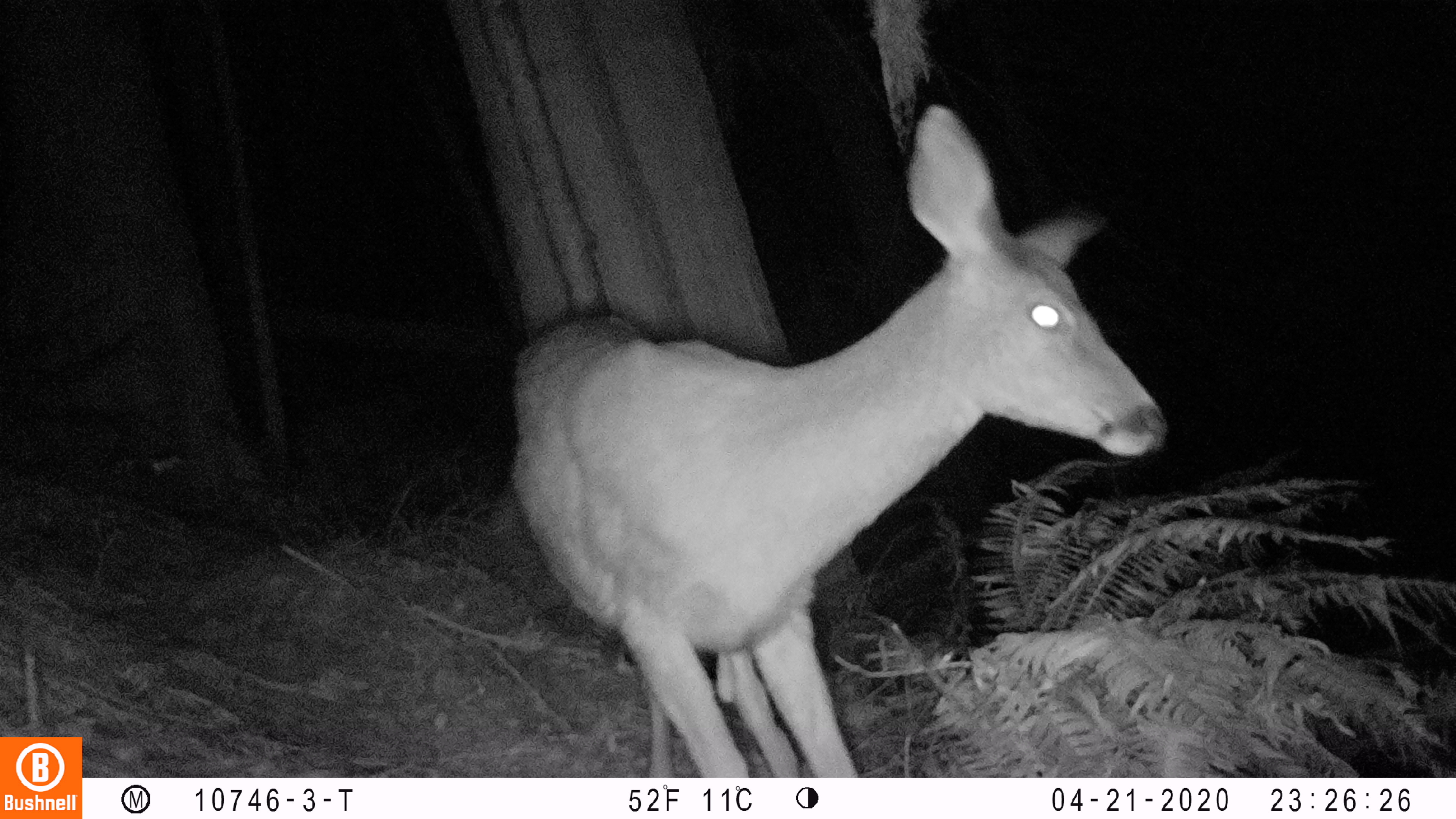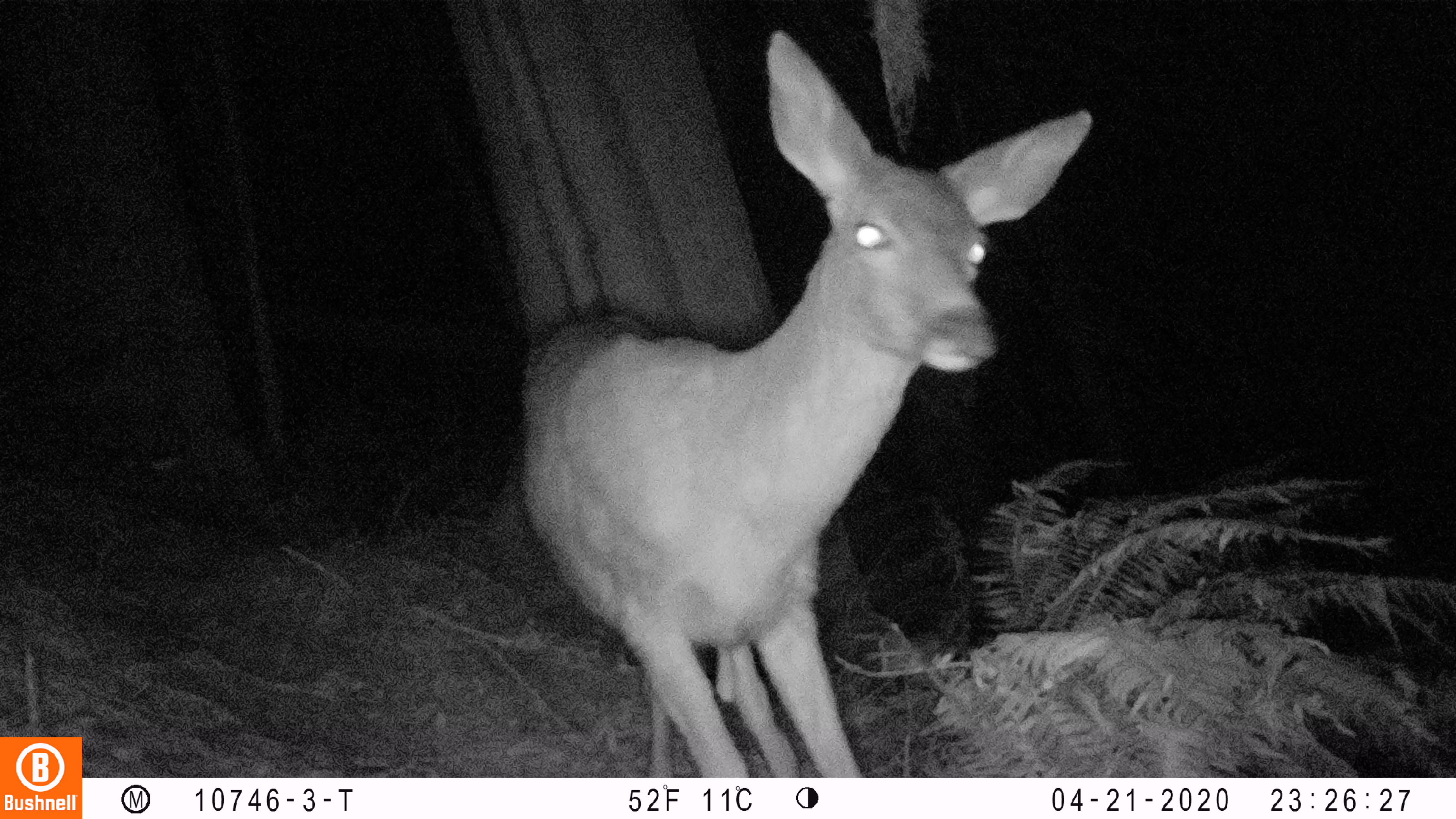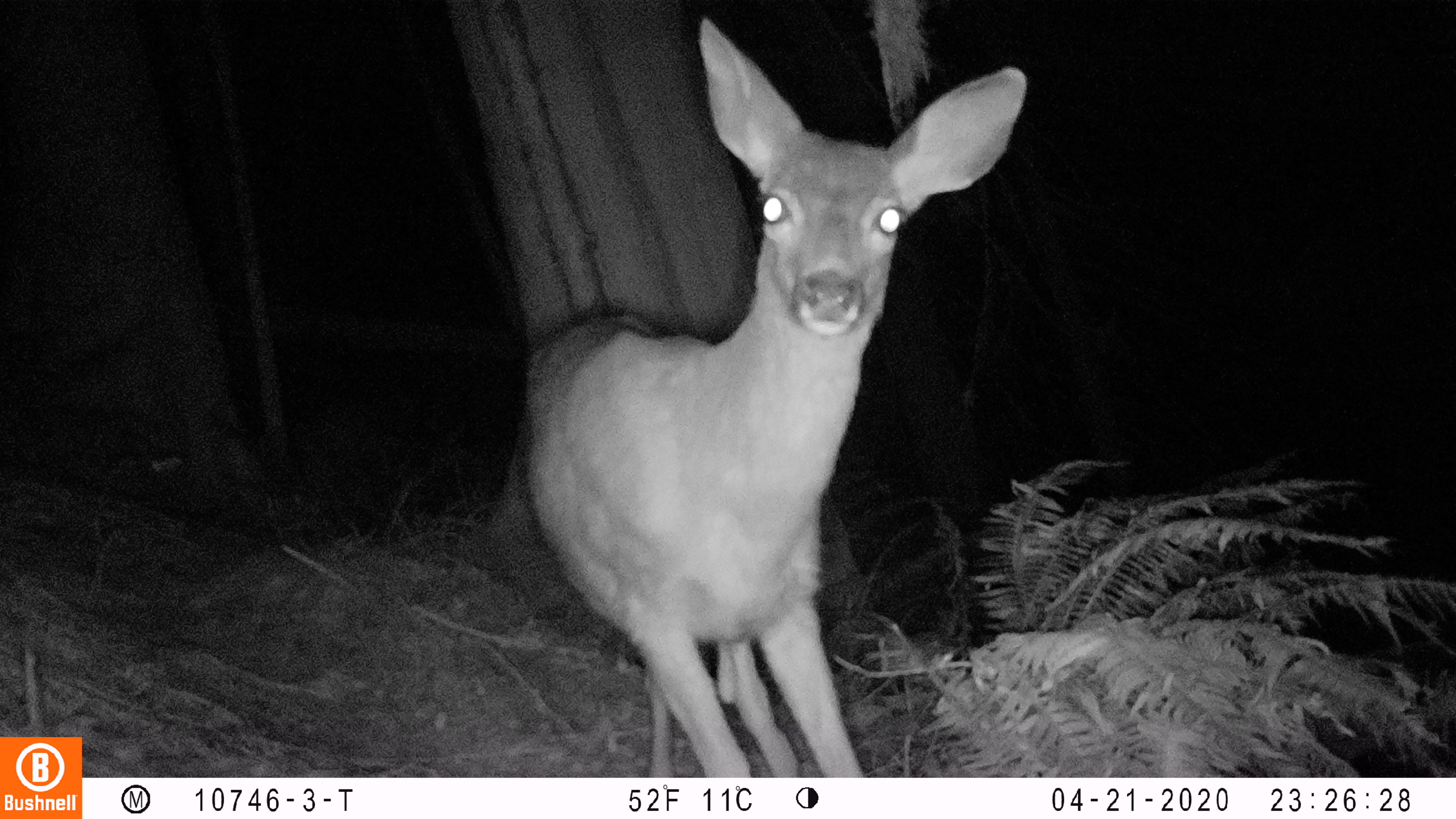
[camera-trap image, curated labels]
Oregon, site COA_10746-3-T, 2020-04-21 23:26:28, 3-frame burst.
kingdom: Animalia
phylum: Chordata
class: Mammalia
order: Artiodactyla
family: Cervidae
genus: Odocoileus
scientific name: Odocoileus hemionus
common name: black-tailed deer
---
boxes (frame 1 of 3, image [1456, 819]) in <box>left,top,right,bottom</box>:
black-tailed deer: <box>501,99,1161,765</box>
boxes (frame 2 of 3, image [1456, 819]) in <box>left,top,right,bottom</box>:
black-tailed deer: <box>510,25,1108,766</box>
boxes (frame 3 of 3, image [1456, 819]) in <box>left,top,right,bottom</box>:
black-tailed deer: <box>499,6,1036,768</box>